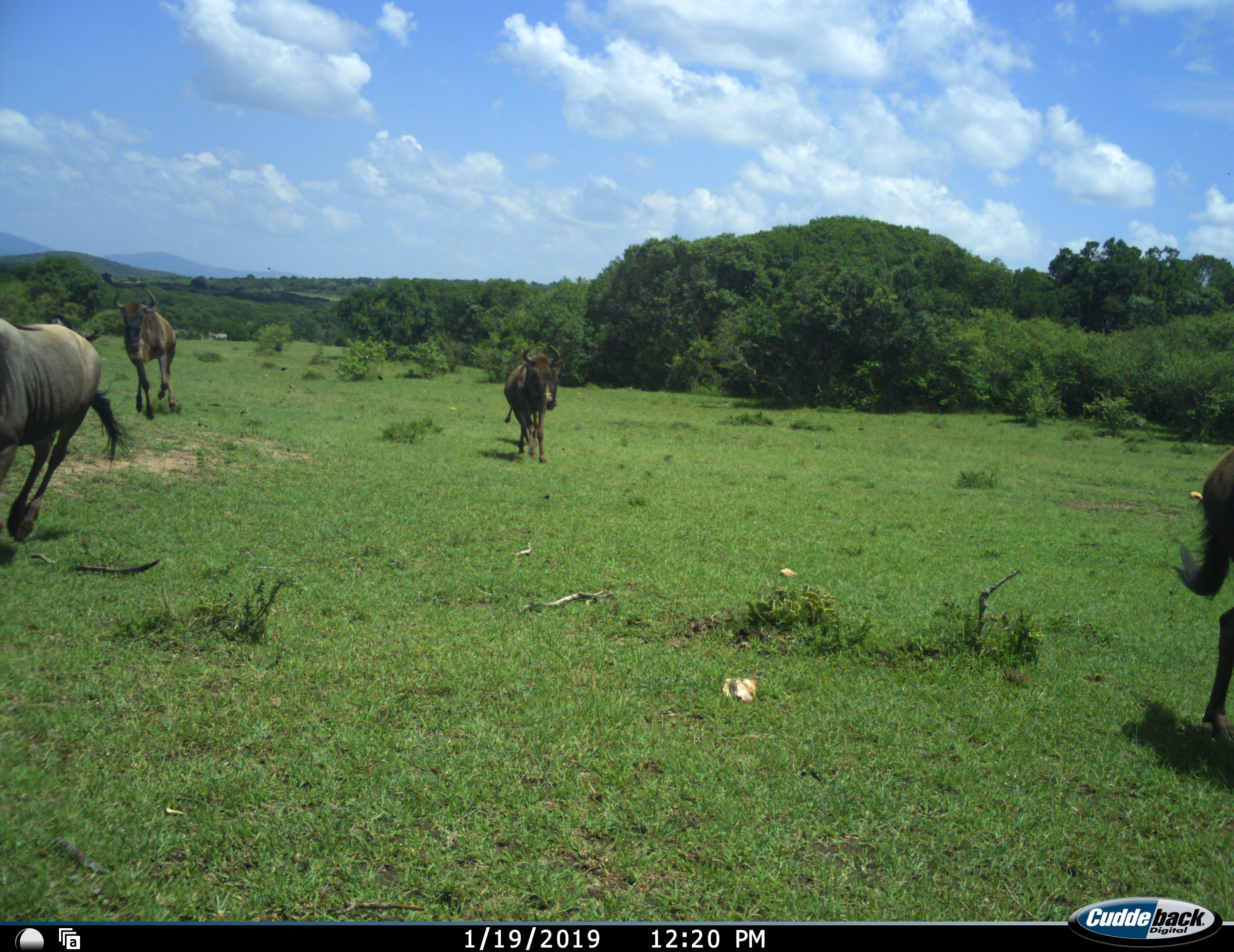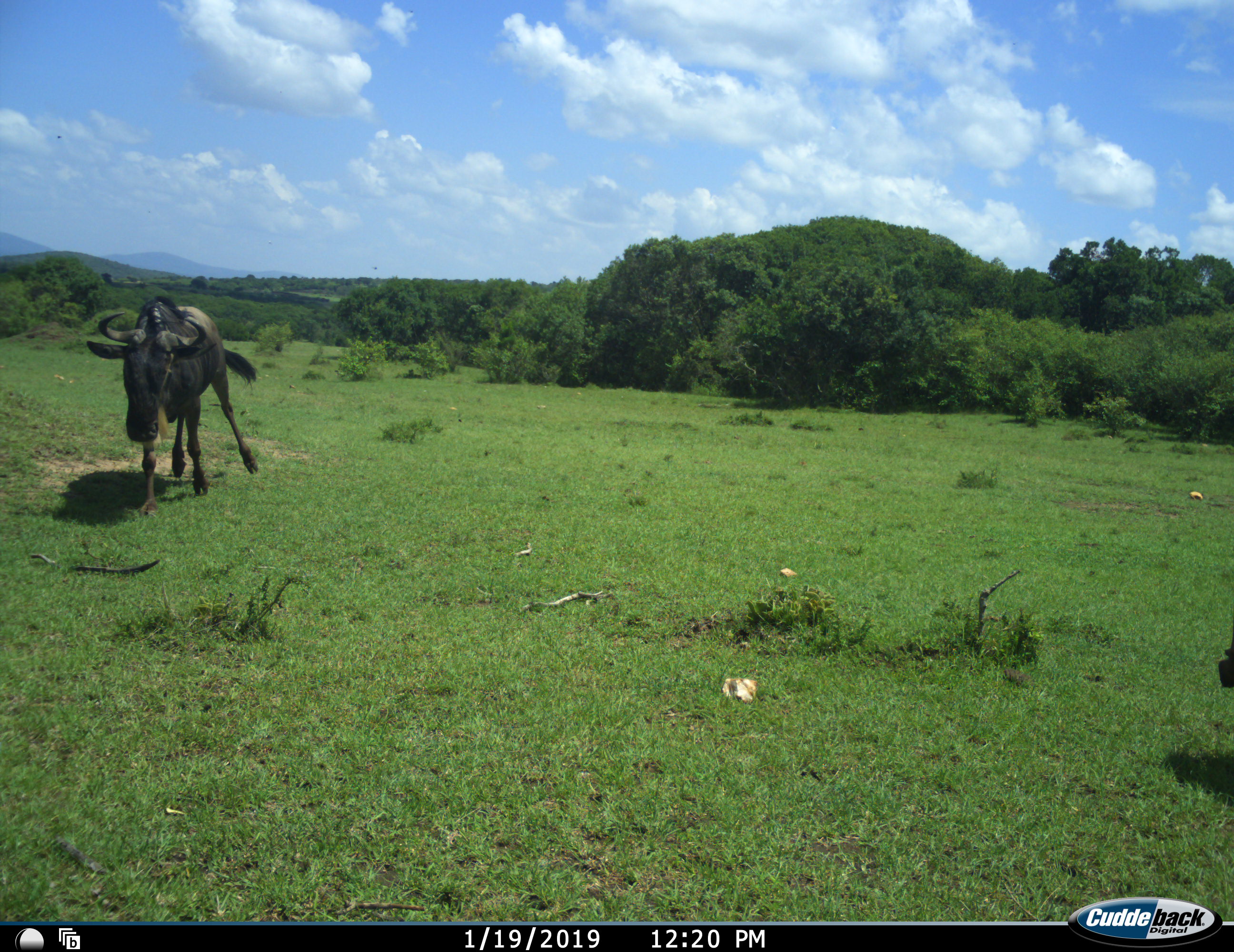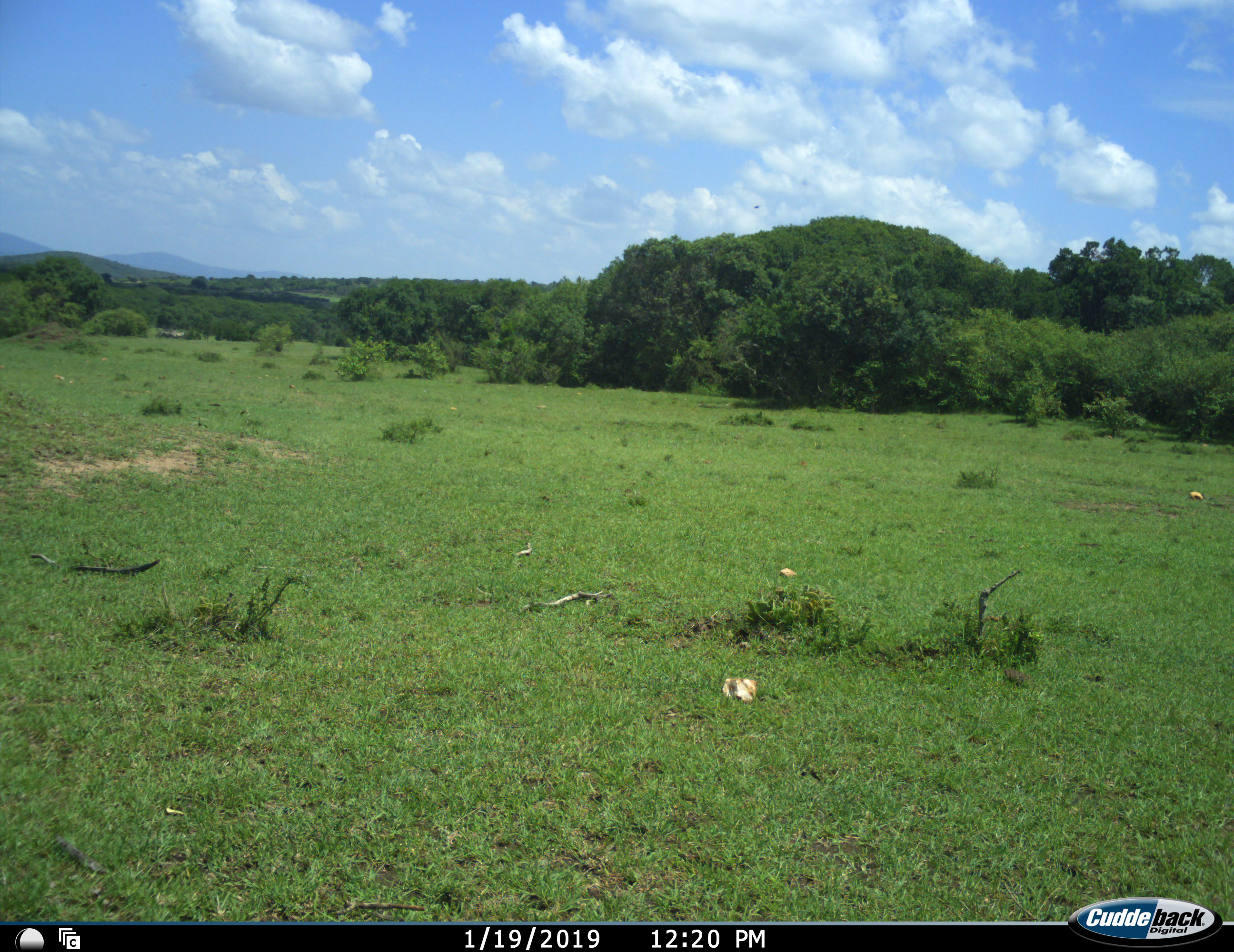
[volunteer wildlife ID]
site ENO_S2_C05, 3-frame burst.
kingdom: Animalia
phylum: Chordata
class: Mammalia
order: Artiodactyla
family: Bovidae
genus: Connochaetes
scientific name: Connochaetes taurinus taurinus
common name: blue wildebeest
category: wildebeestblue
Wildebeestblue (blue wildebeest) (Connochaetes taurinus taurinus), count 4. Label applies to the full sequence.